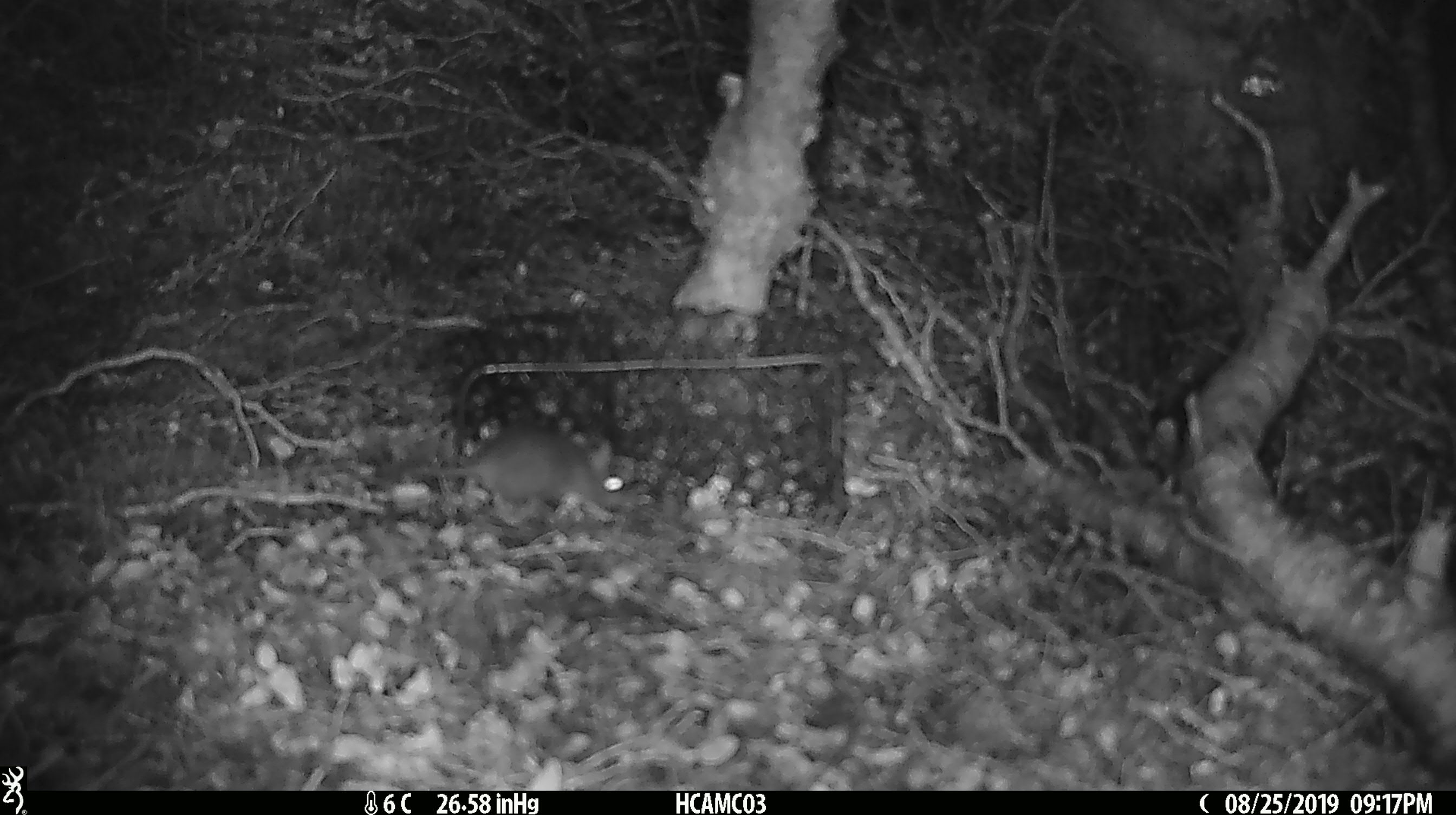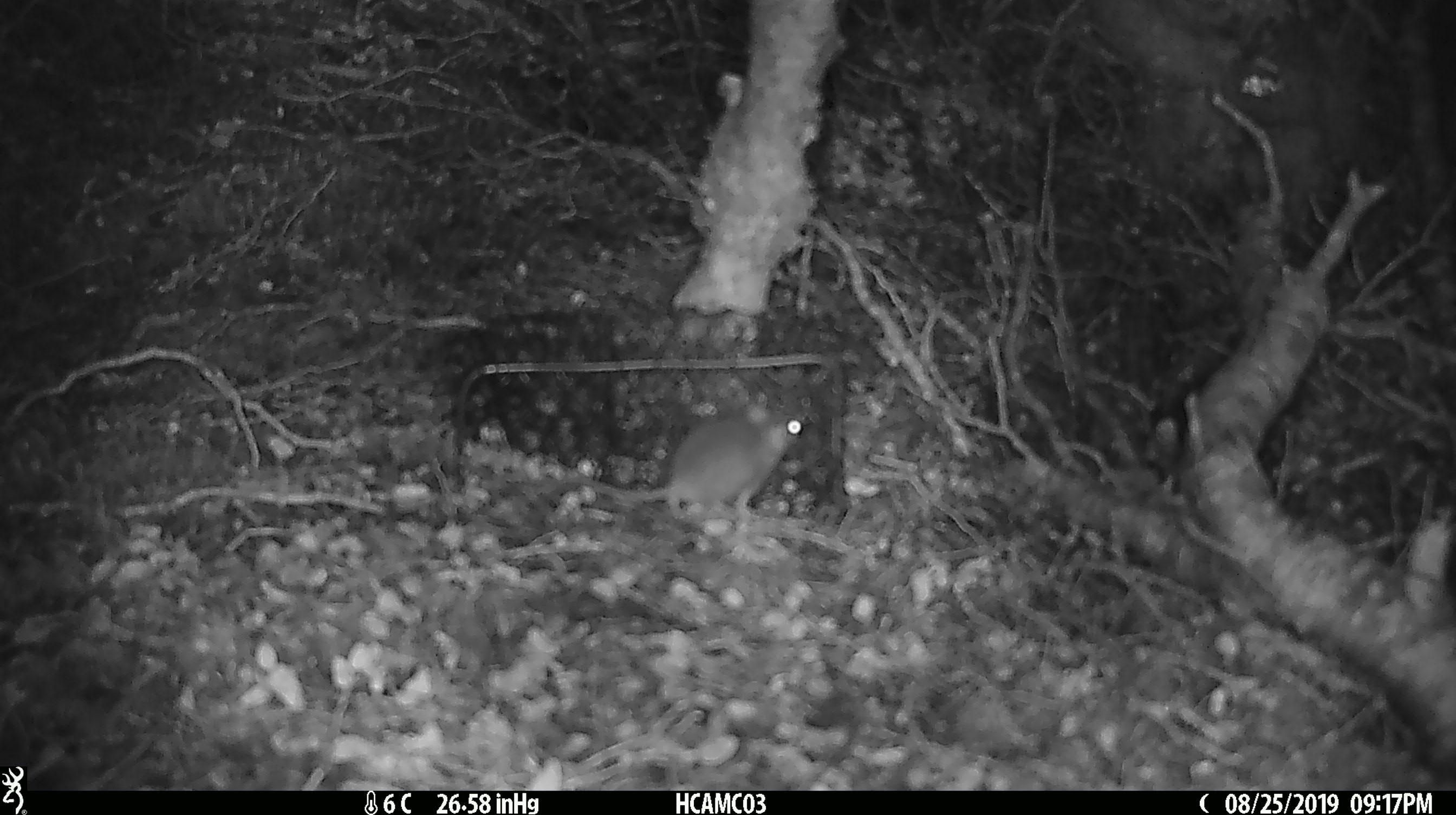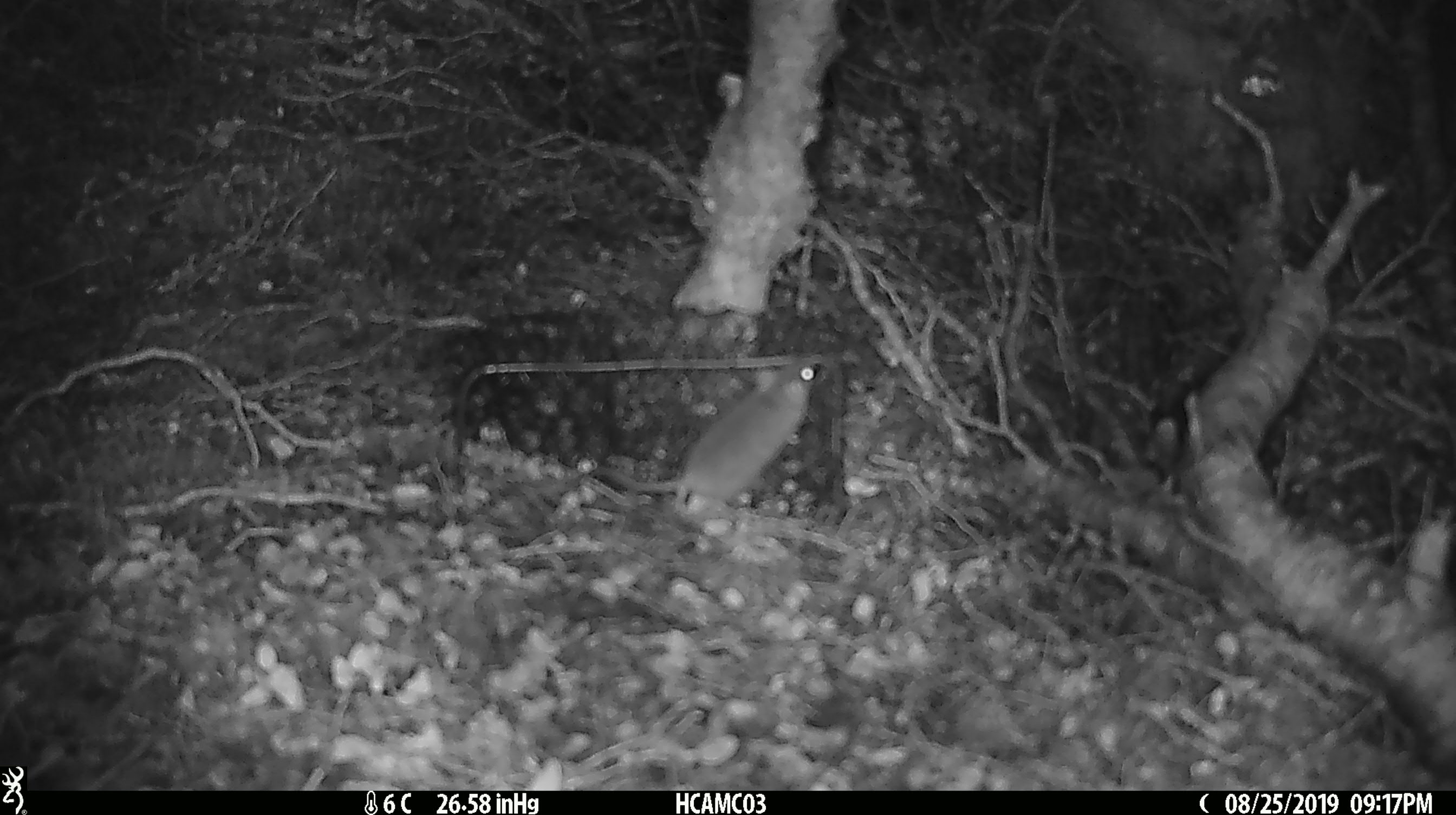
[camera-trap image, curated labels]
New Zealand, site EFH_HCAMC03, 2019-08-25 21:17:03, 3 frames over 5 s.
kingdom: Animalia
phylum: Chordata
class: Mammalia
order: Rodentia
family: Muridae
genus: Mus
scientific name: Mus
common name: mouse